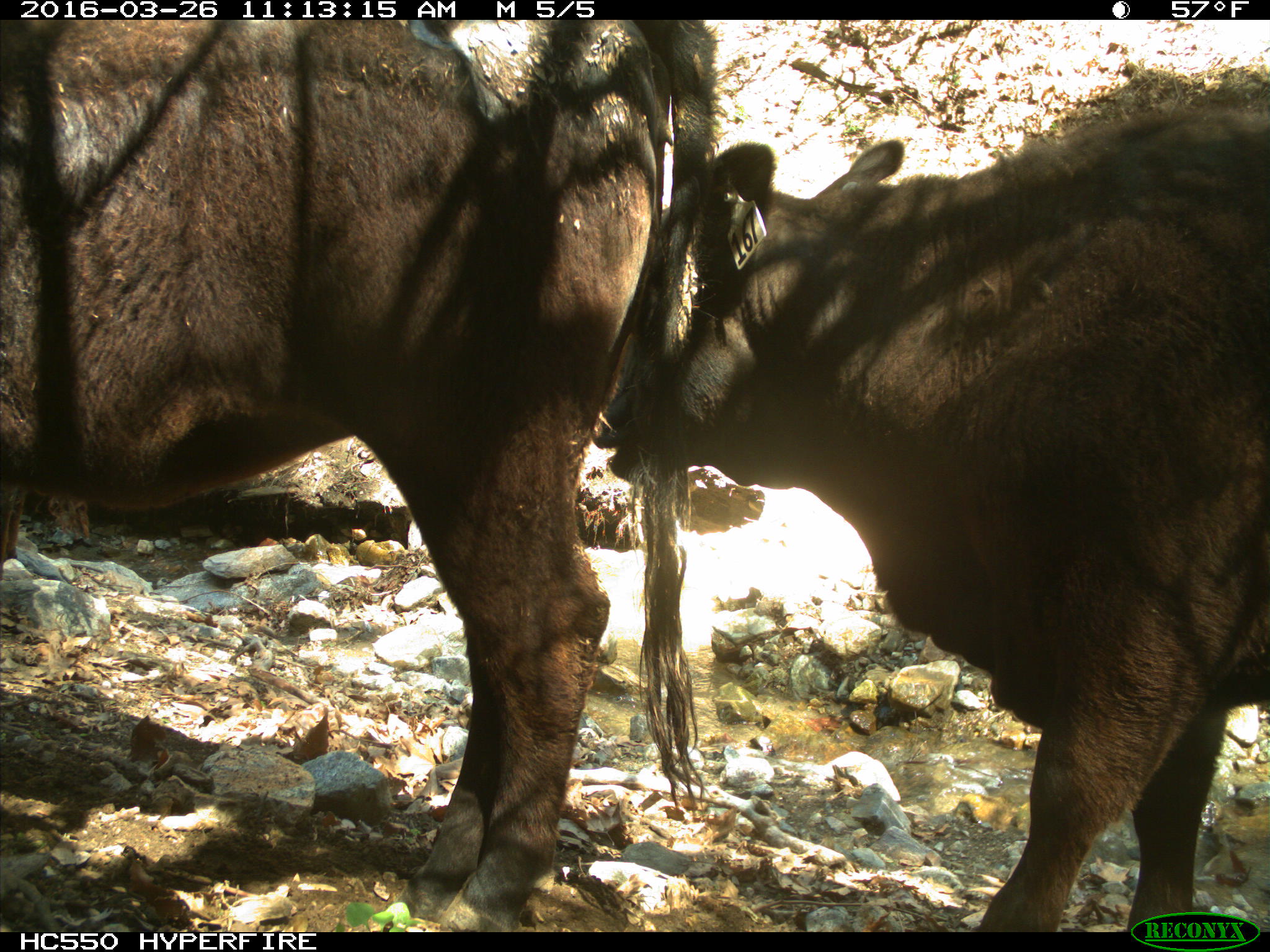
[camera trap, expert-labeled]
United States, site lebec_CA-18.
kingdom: Animalia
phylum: Chordata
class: Mammalia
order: Artiodactyla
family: Bovidae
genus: Bos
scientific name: Bos taurus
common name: domestic cow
Bos taurus (domestic cow).